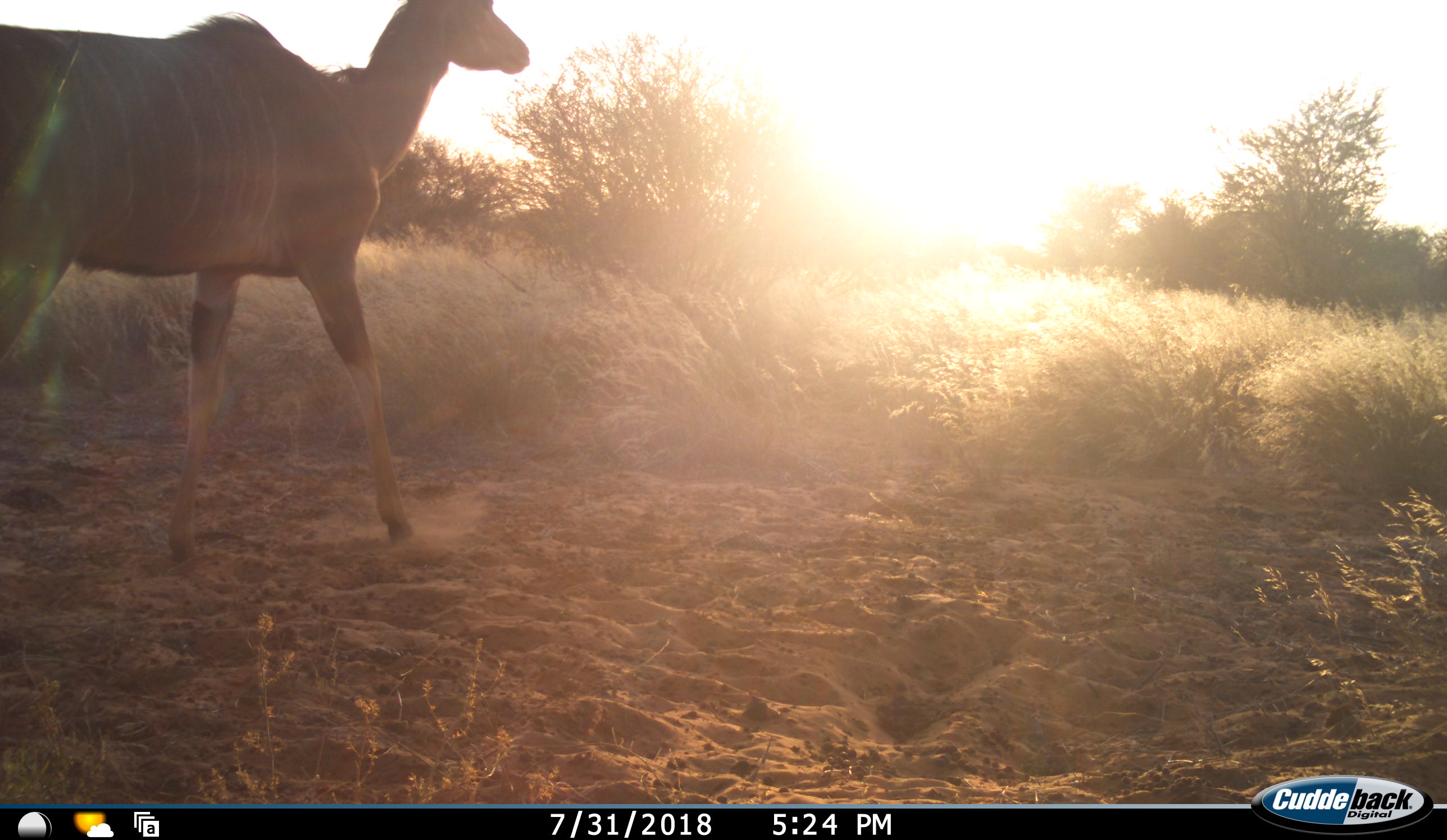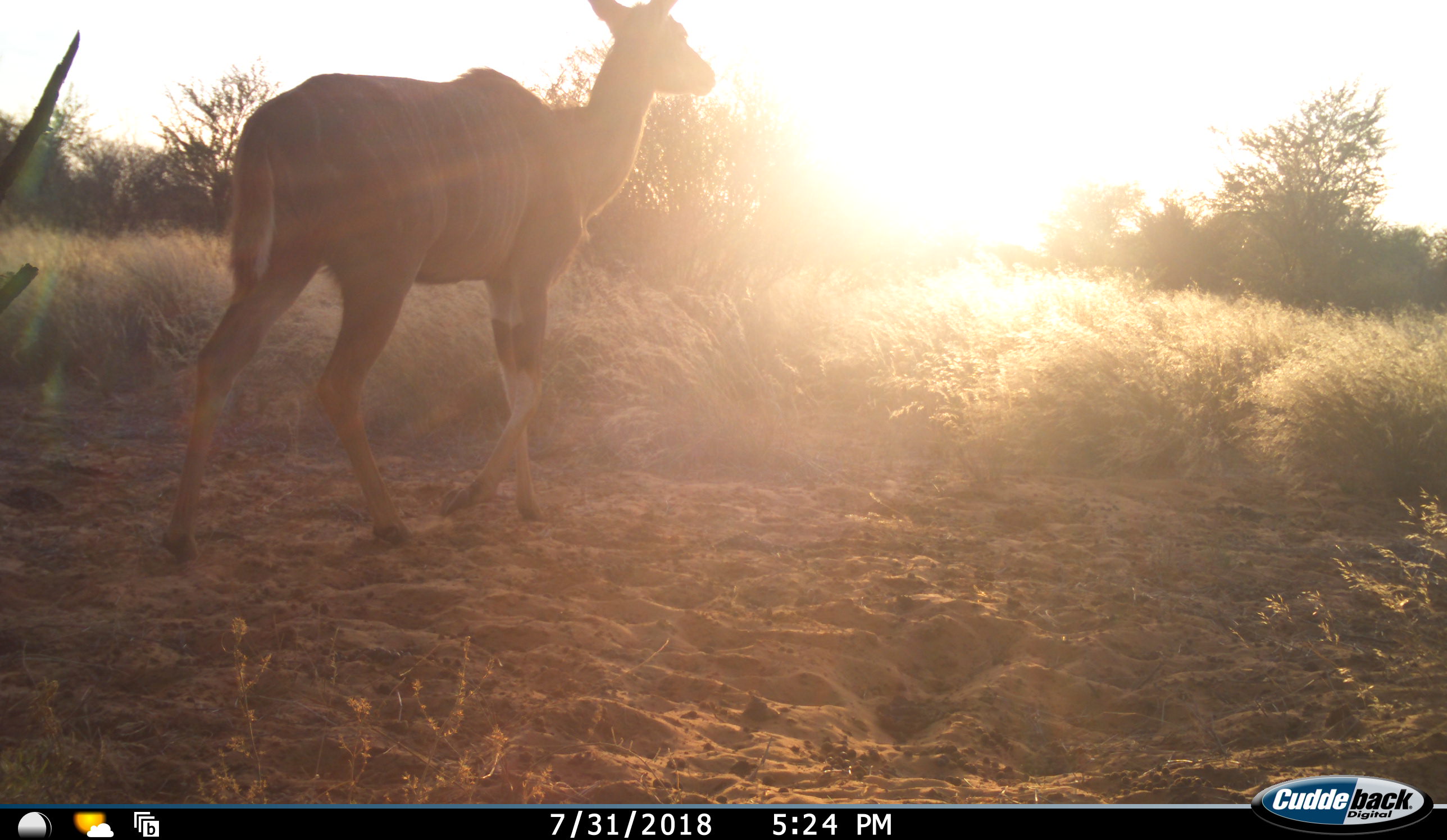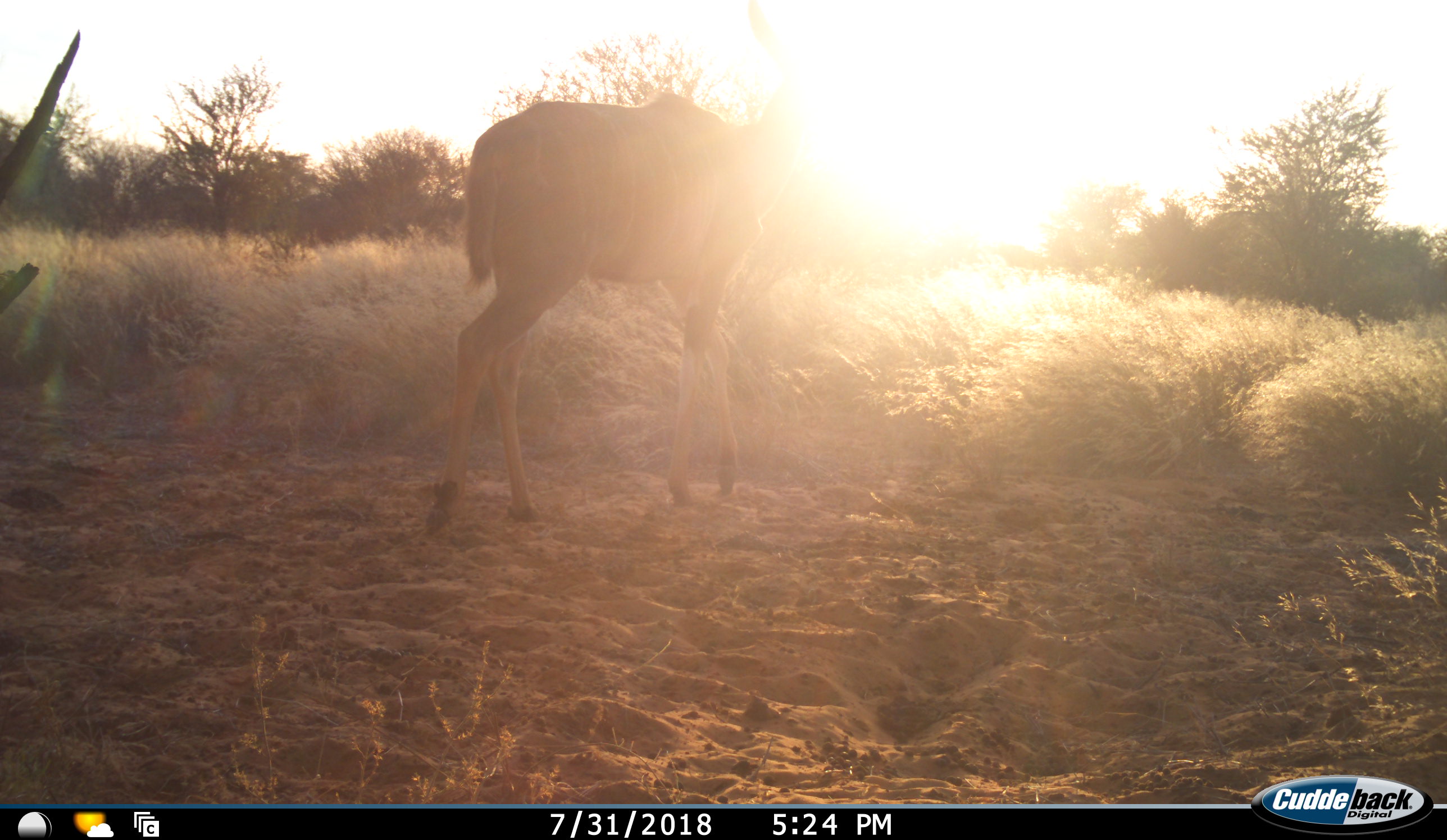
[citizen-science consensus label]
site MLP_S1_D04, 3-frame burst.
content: unidentified animal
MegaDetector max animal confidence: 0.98